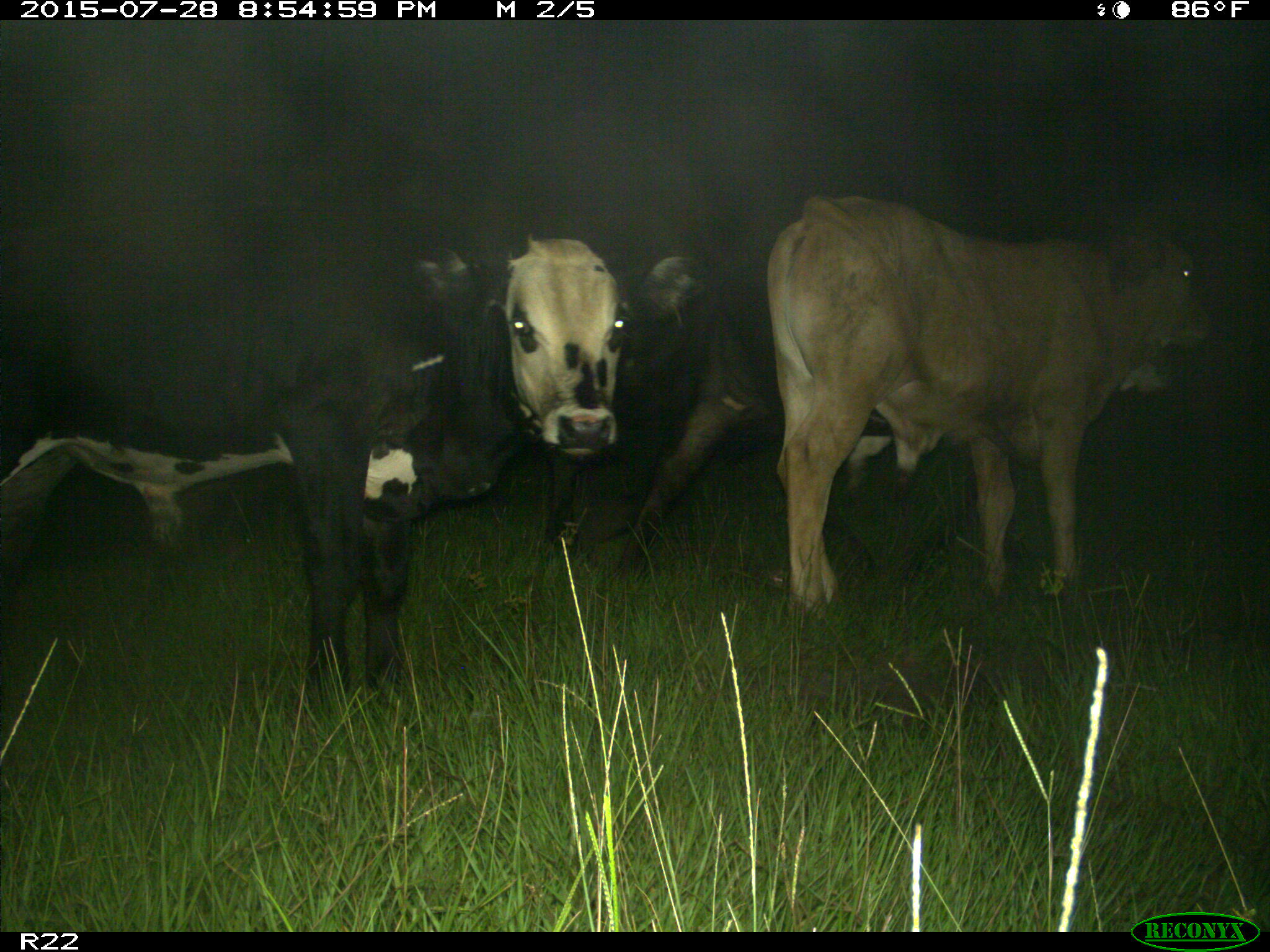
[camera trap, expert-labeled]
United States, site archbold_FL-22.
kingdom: Animalia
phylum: Chordata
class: Mammalia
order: Artiodactyla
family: Bovidae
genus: Bos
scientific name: Bos taurus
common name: domestic cow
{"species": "Bos taurus (domestic cow)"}